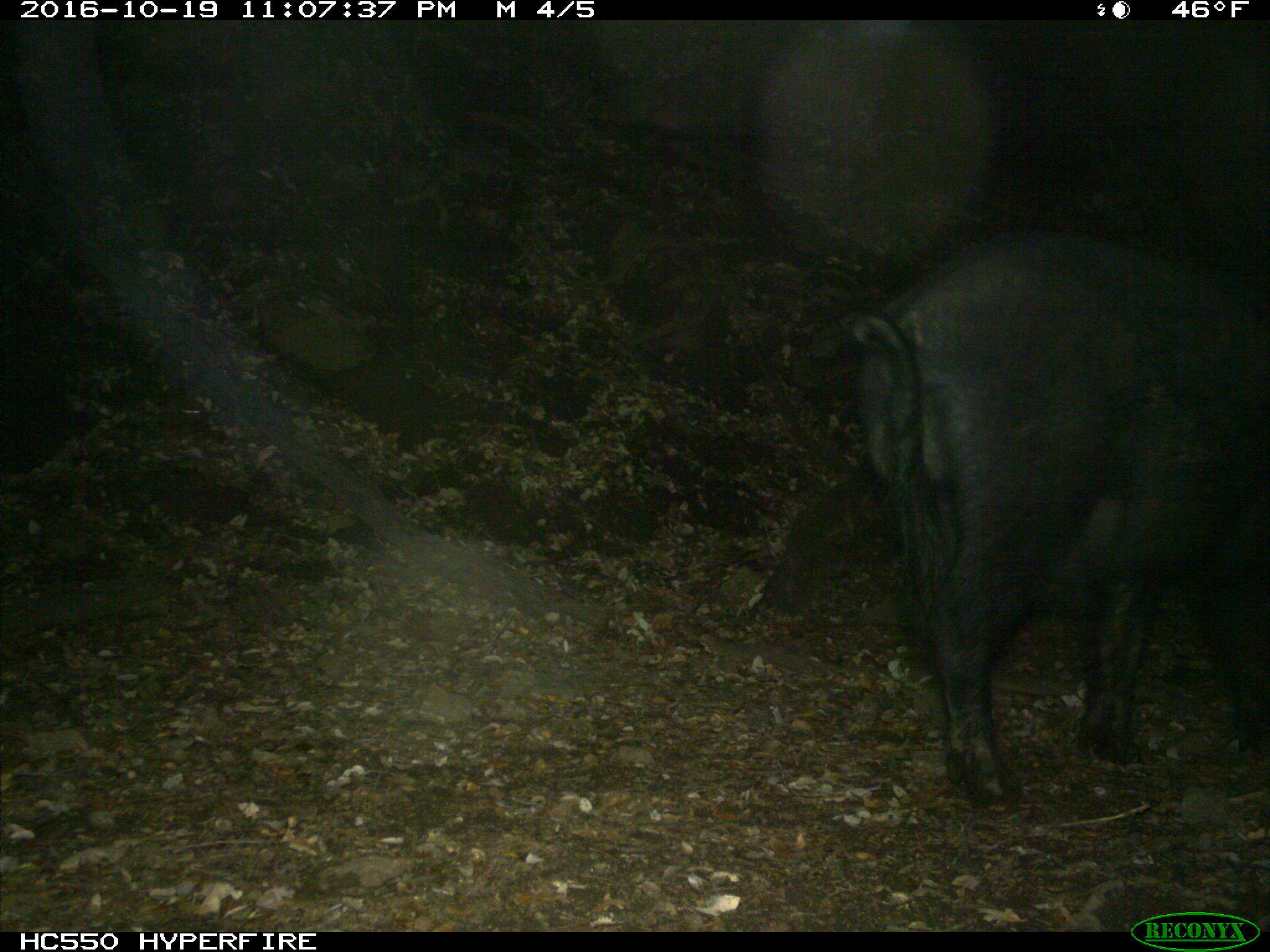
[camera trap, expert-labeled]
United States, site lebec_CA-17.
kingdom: Animalia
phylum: Chordata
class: Mammalia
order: Artiodactyla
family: Suidae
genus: Sus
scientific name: Sus scrofa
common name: wild boar